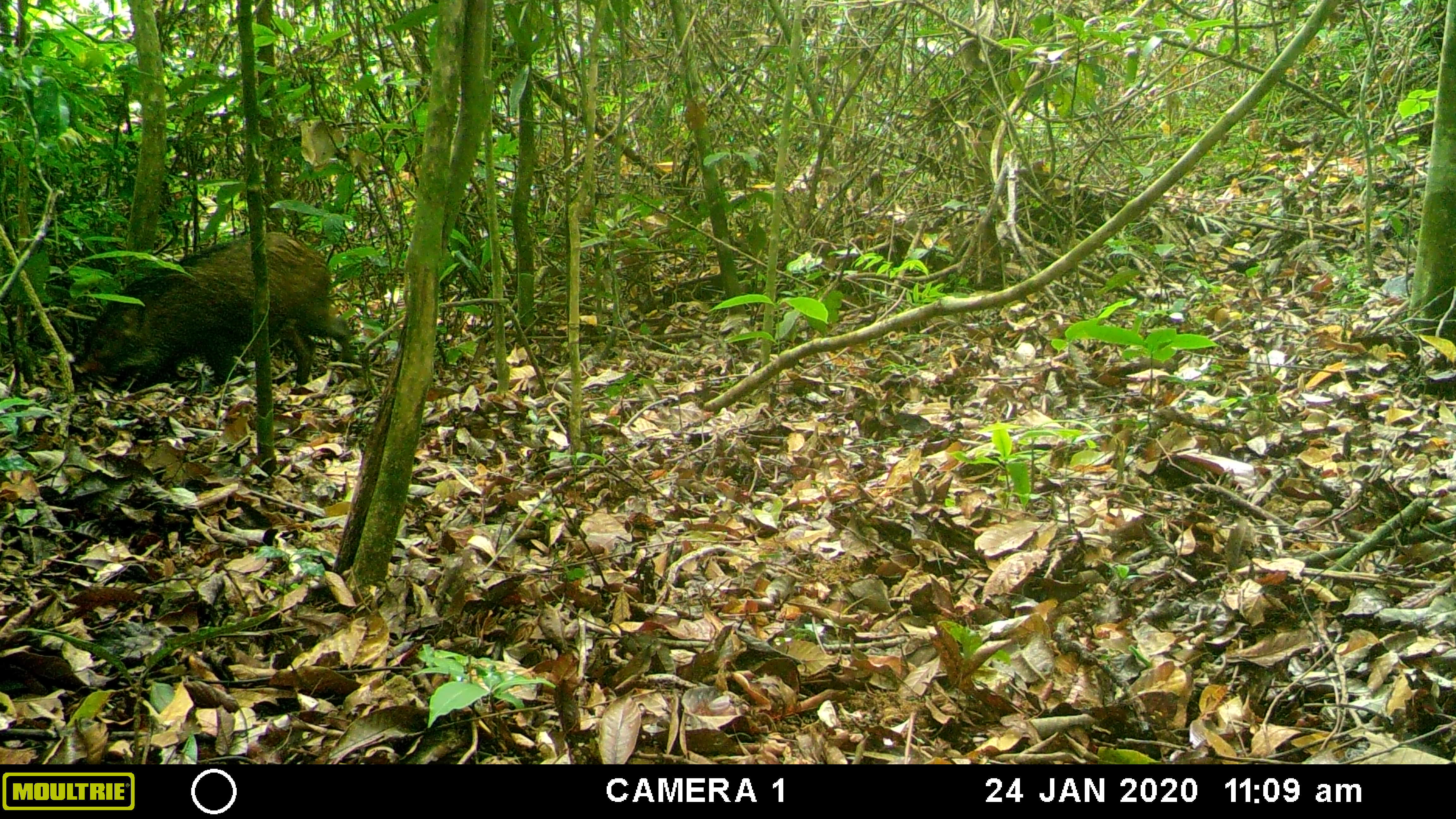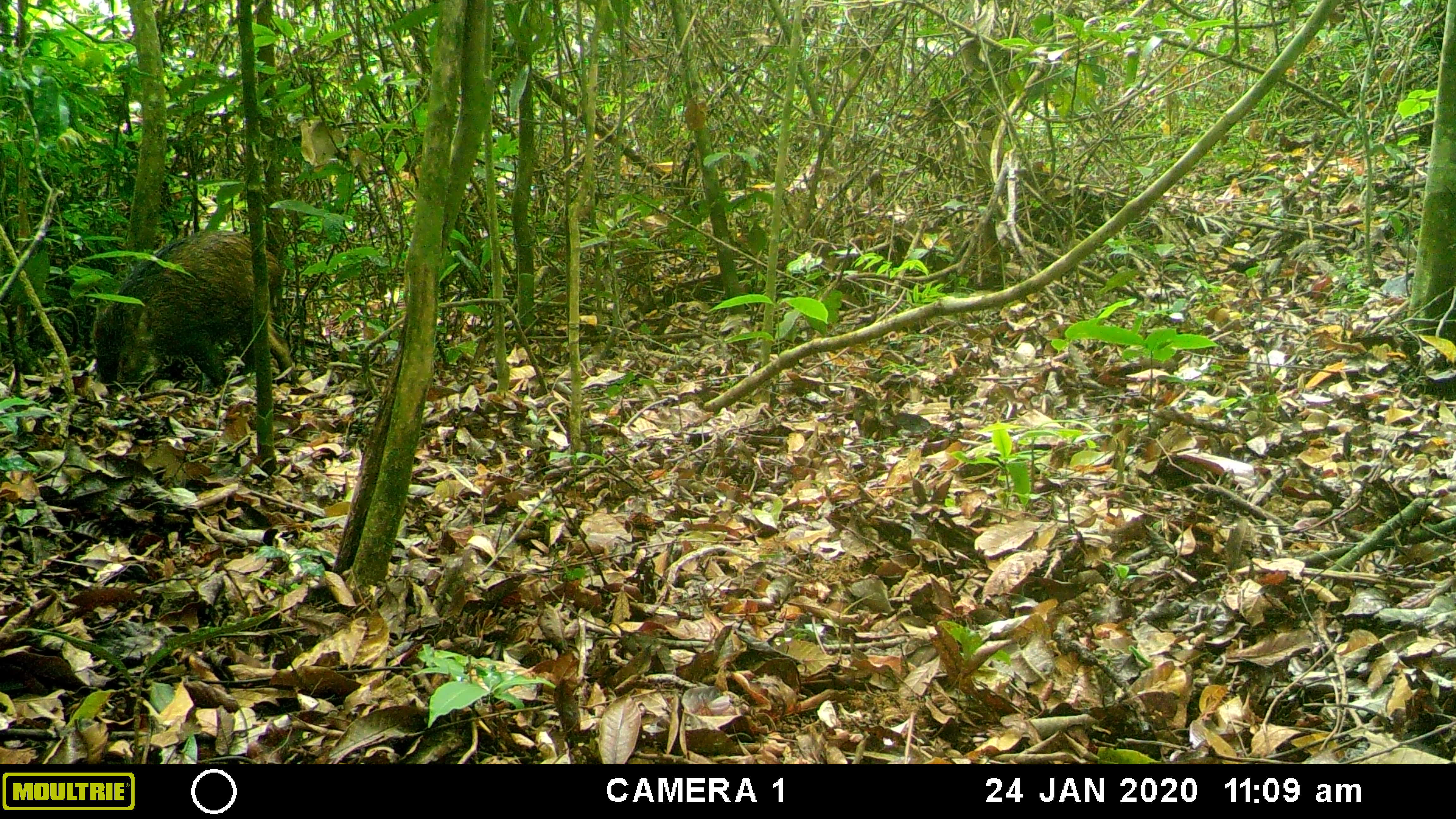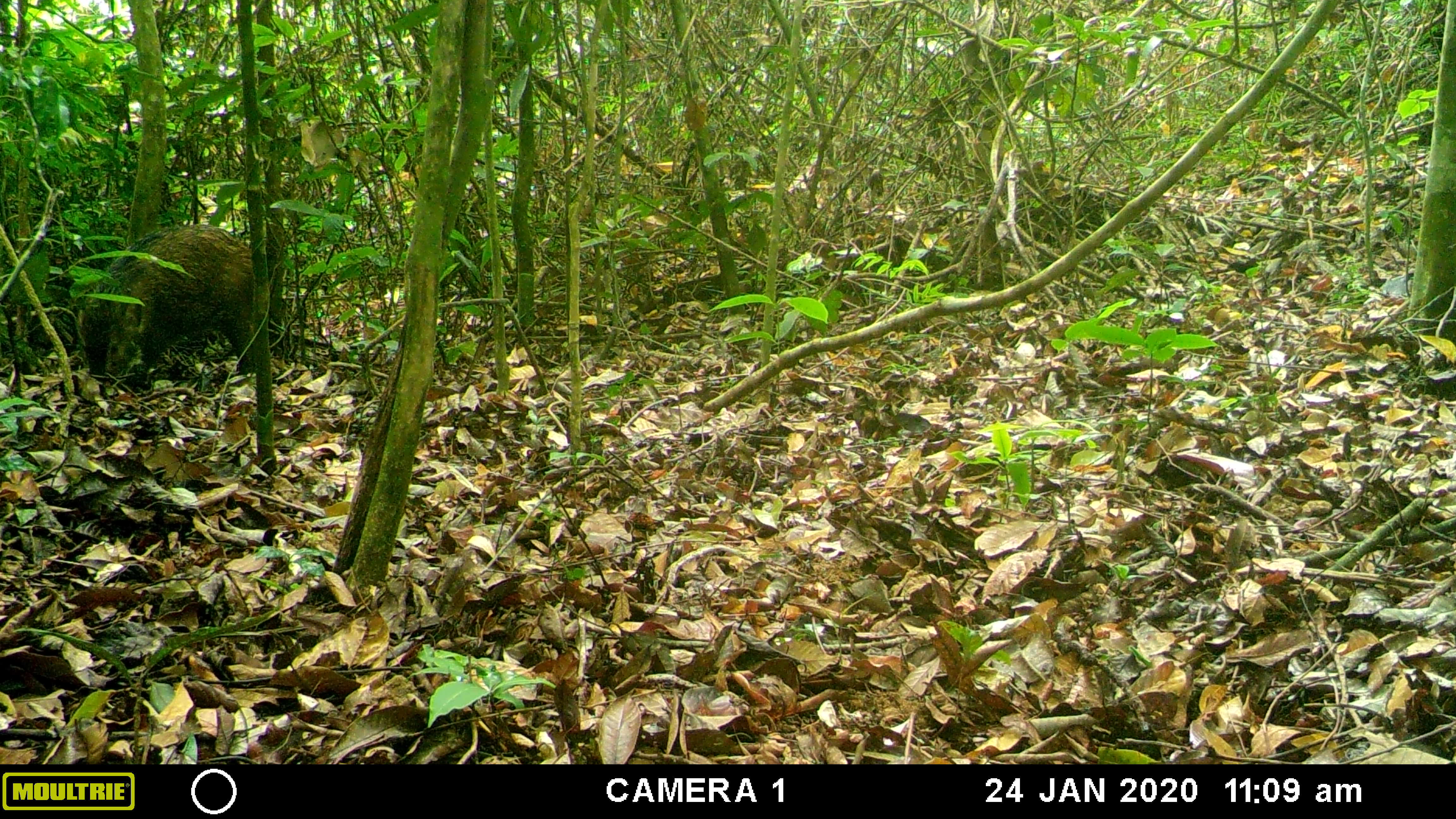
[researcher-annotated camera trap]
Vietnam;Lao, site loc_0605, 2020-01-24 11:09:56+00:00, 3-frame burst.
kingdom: Animalia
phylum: Chordata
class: Mammalia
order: Artiodactyla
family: Suidae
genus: Sus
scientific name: Sus scrofa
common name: eurasian wild pig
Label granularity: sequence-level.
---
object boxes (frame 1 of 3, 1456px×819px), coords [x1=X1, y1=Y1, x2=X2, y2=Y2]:
eurasian wild pig: [x1=82, y1=230, x2=354, y2=389]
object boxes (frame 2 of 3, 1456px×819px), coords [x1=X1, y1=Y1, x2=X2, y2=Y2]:
eurasian wild pig: [x1=94, y1=231, x2=299, y2=390]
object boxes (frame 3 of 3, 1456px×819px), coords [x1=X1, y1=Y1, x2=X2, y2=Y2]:
eurasian wild pig: [x1=78, y1=223, x2=263, y2=390]